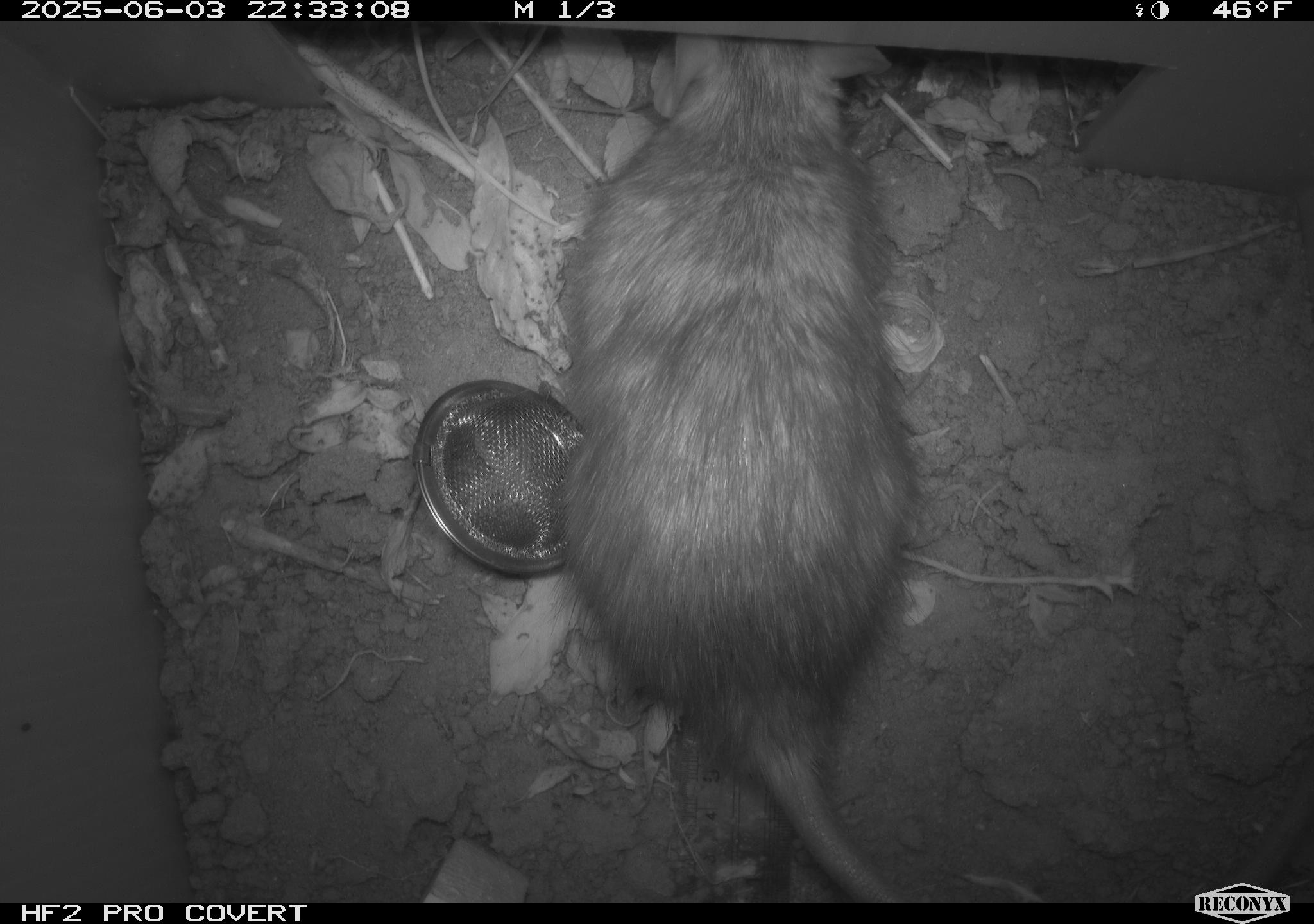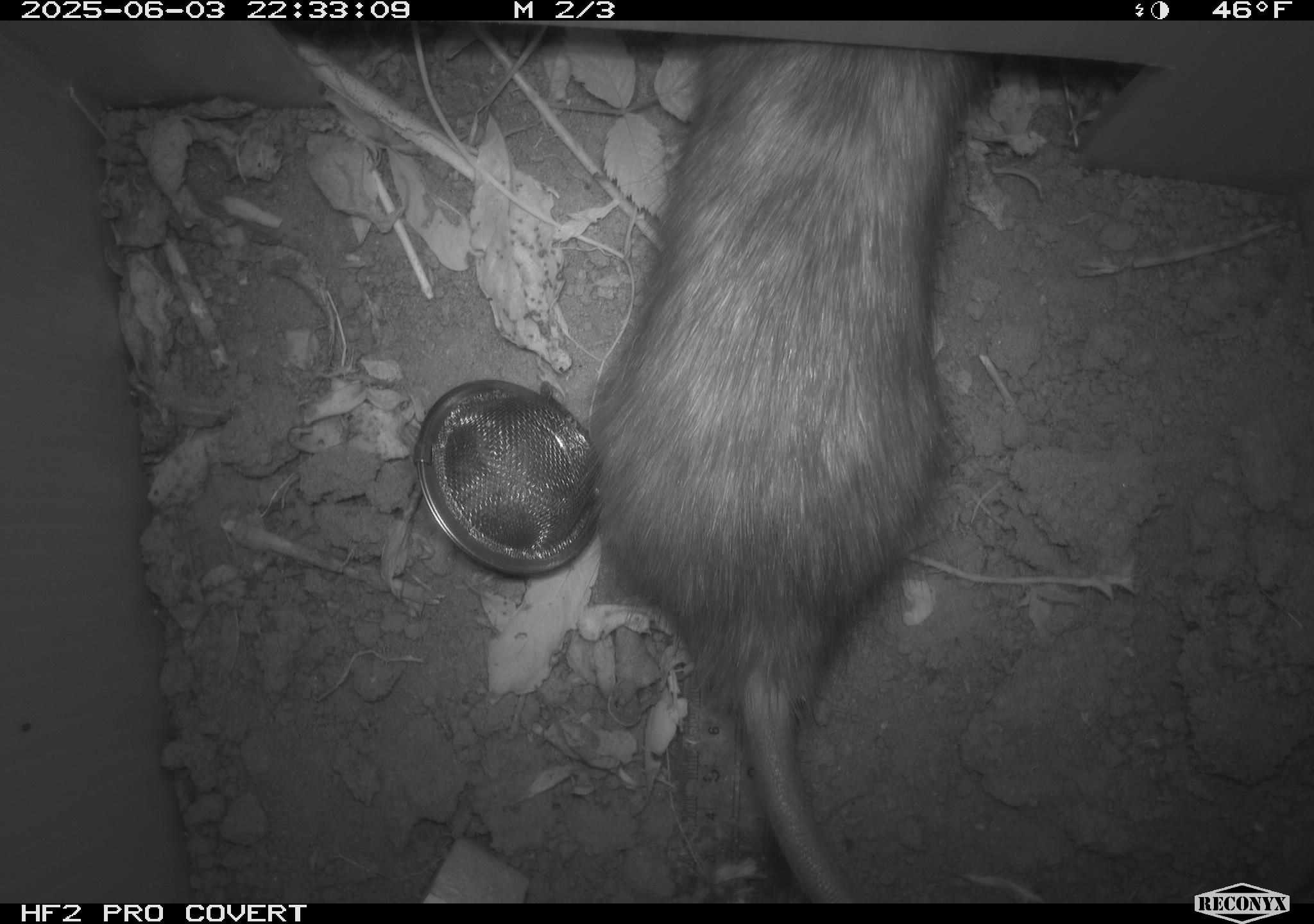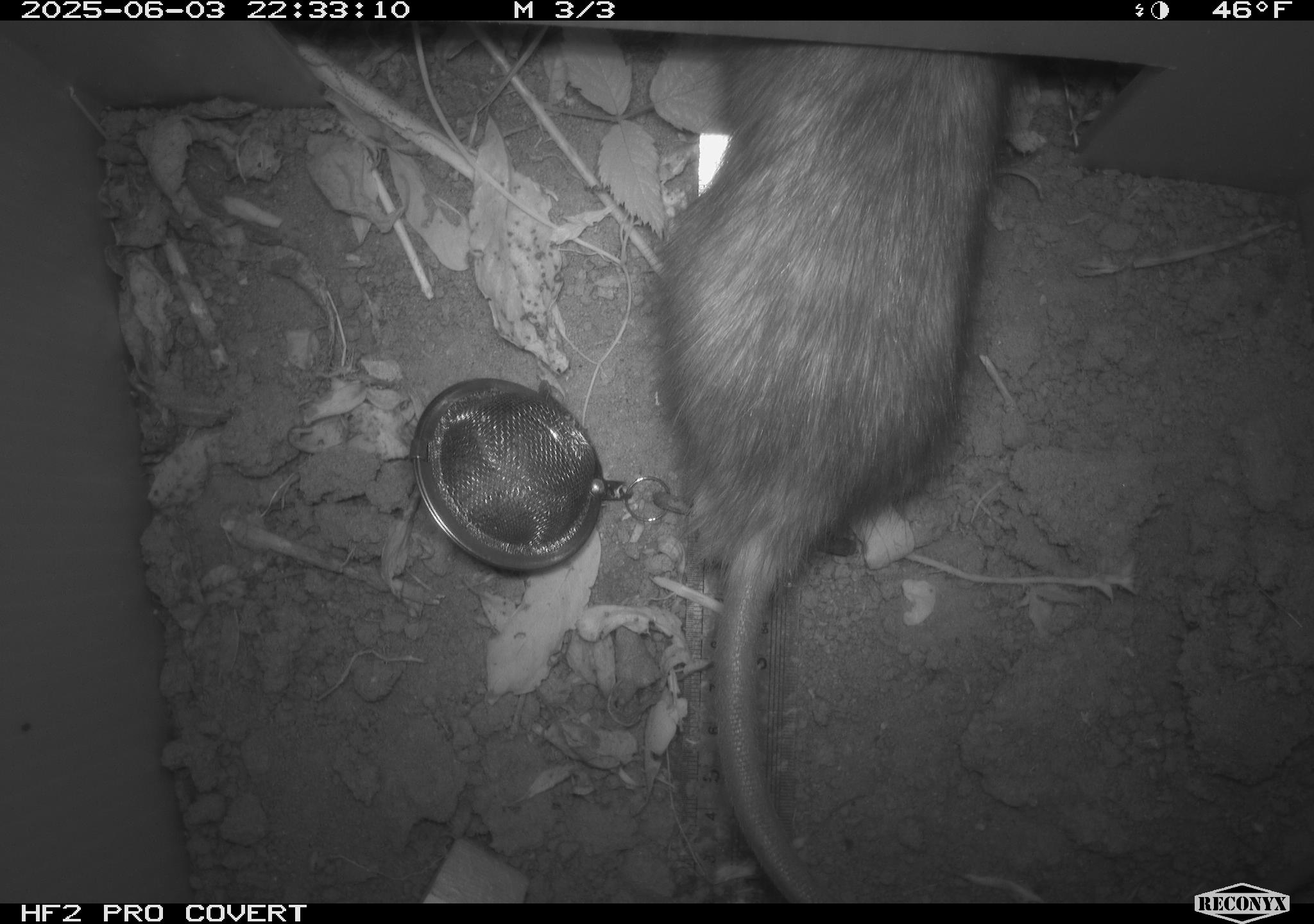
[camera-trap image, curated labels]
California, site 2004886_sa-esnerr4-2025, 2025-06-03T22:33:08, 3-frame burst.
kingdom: Animalia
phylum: Chordata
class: Mammalia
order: Rodentia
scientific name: Rodentia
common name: rodent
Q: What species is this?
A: Rodent (Rodentia).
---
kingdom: Animalia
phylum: Chordata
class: Mammalia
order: Rodentia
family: Muridae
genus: Rattus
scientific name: Rattus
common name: rat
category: rattus species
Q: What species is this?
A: Rattus species (rat) (Rattus).